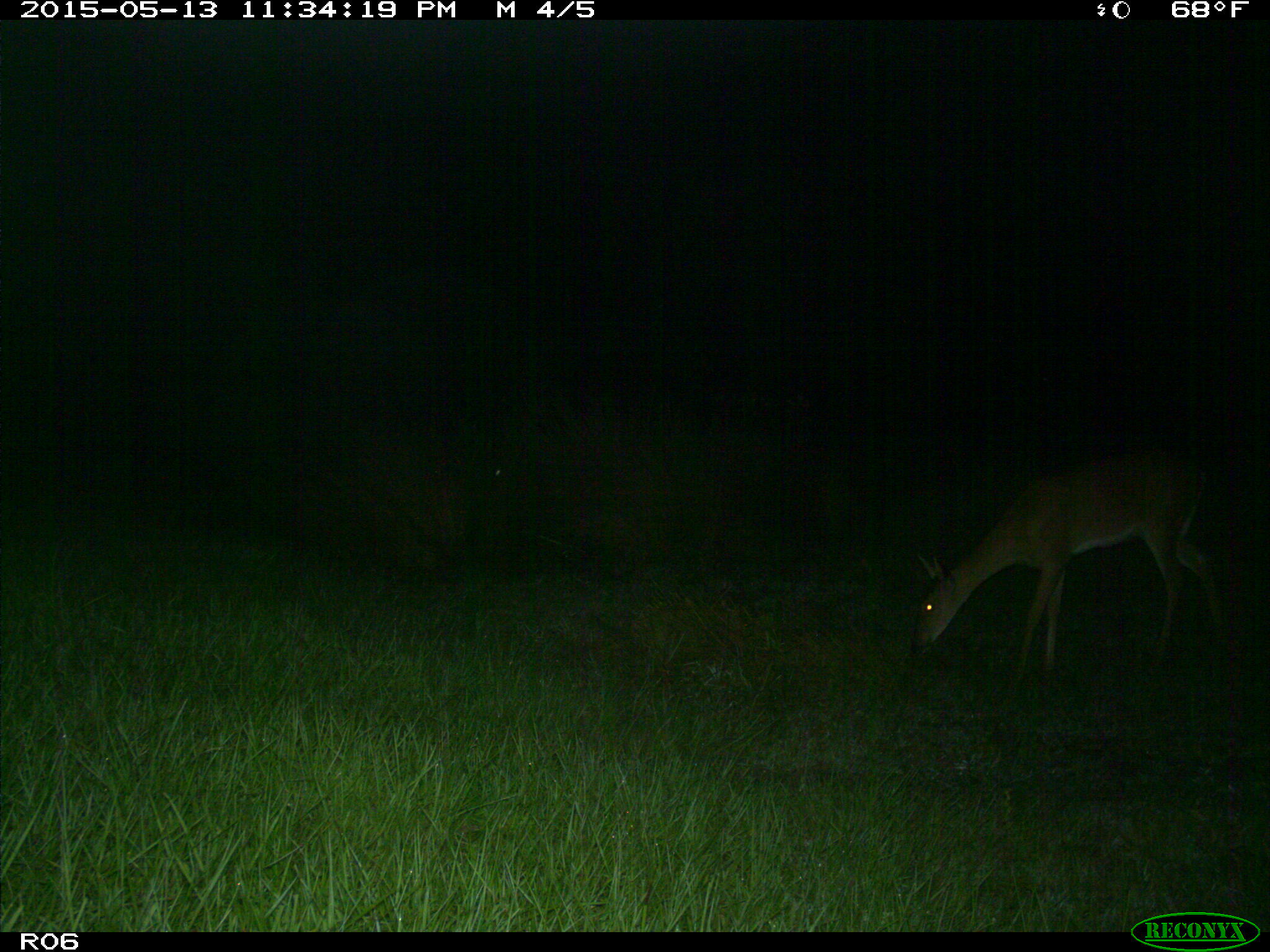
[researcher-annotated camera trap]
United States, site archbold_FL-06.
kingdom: Animalia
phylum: Chordata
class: Mammalia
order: Artiodactyla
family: Cervidae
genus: Odocoileus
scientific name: Odocoileus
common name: deer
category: unidentified deer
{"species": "unidentified deer (deer) (Odocoileus)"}